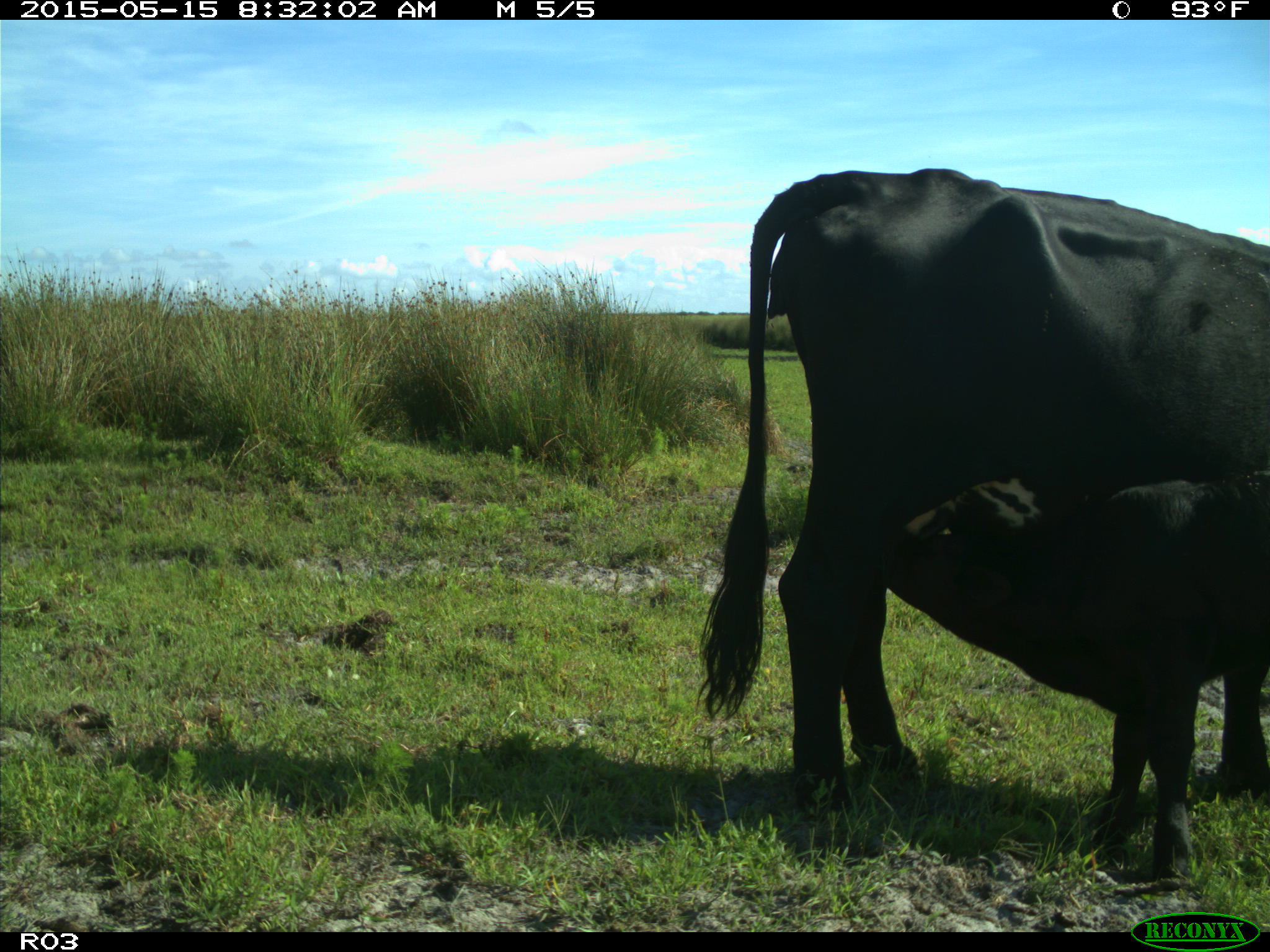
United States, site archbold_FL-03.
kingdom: Animalia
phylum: Chordata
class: Mammalia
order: Artiodactyla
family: Bovidae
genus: Bos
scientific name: Bos taurus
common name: domestic cow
Bos taurus (domestic cow).